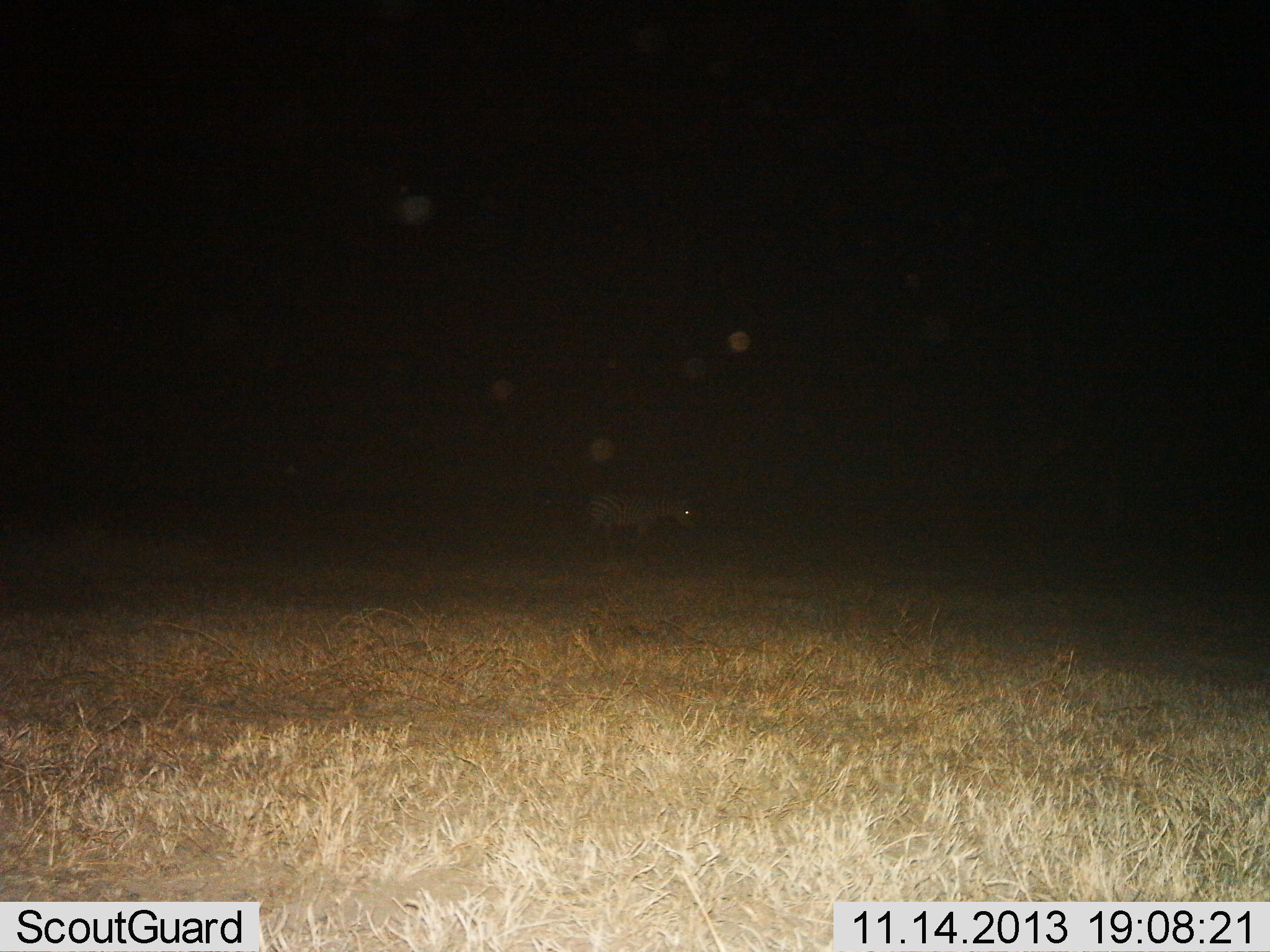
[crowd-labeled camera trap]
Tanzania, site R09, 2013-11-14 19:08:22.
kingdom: Animalia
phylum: Chordata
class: Mammalia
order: Perissodactyla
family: Equidae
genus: Equus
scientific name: Equus quagga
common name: plains zebra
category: zebra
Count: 1.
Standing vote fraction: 70%.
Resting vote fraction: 0%.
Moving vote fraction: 30%.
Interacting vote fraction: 0%.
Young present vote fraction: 0%.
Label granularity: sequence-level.